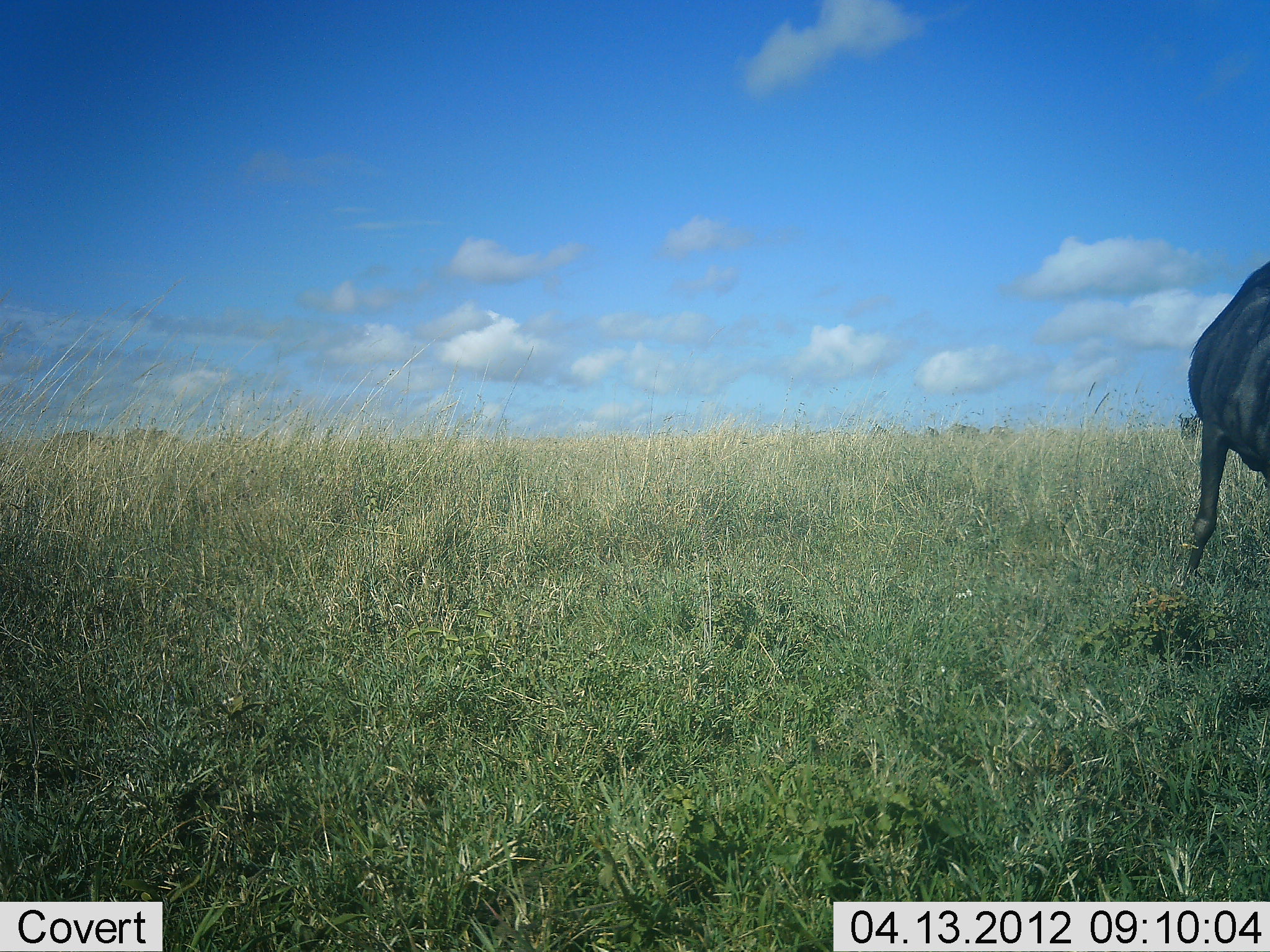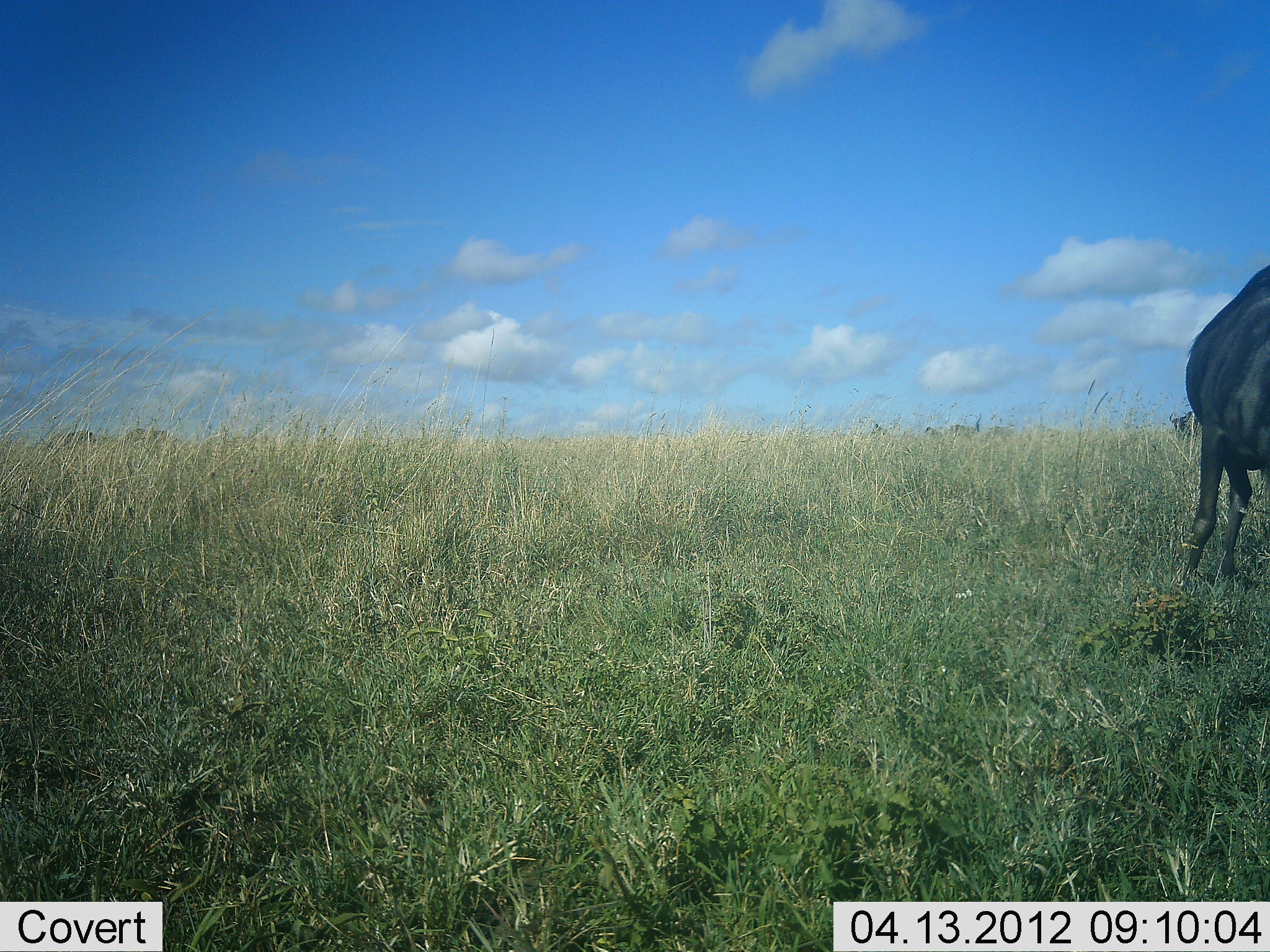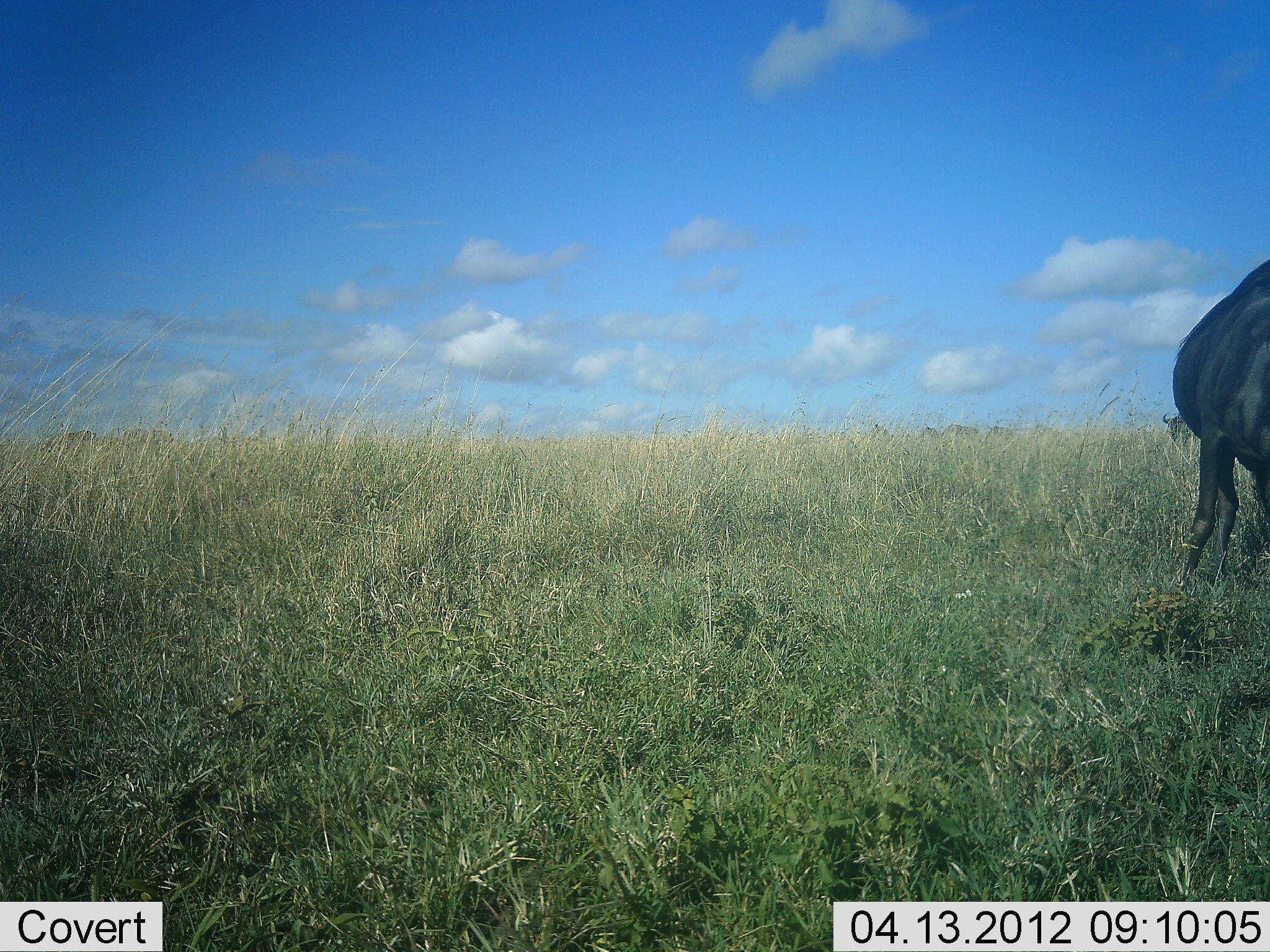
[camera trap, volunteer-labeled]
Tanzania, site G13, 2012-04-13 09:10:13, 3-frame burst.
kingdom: Animalia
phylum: Chordata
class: Mammalia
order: Artiodactyla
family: Bovidae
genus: Connochaetes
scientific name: Connochaetes taurinus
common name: blue wildebeest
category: wildebeest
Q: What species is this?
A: Wildebeest (blue wildebeest) (Connochaetes taurinus).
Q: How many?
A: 2.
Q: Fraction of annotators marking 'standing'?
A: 85%.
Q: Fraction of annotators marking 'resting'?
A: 0%.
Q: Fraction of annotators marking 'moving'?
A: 0%.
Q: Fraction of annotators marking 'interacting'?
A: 0%.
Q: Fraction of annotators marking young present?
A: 0%.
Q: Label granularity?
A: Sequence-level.